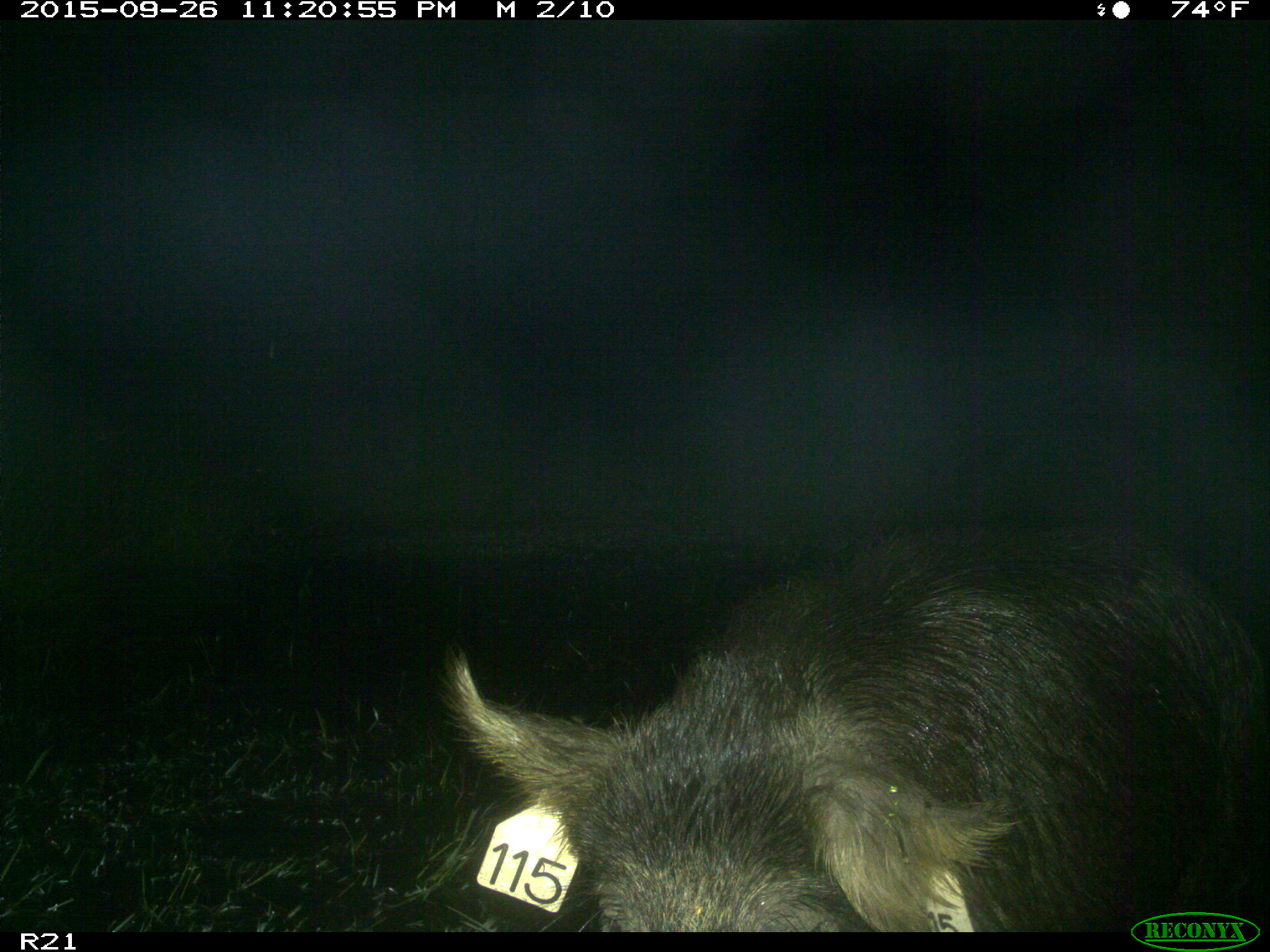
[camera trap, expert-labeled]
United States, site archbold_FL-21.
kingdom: Animalia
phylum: Chordata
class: Mammalia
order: Artiodactyla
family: Suidae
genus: Sus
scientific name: Sus scrofa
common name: wild boar